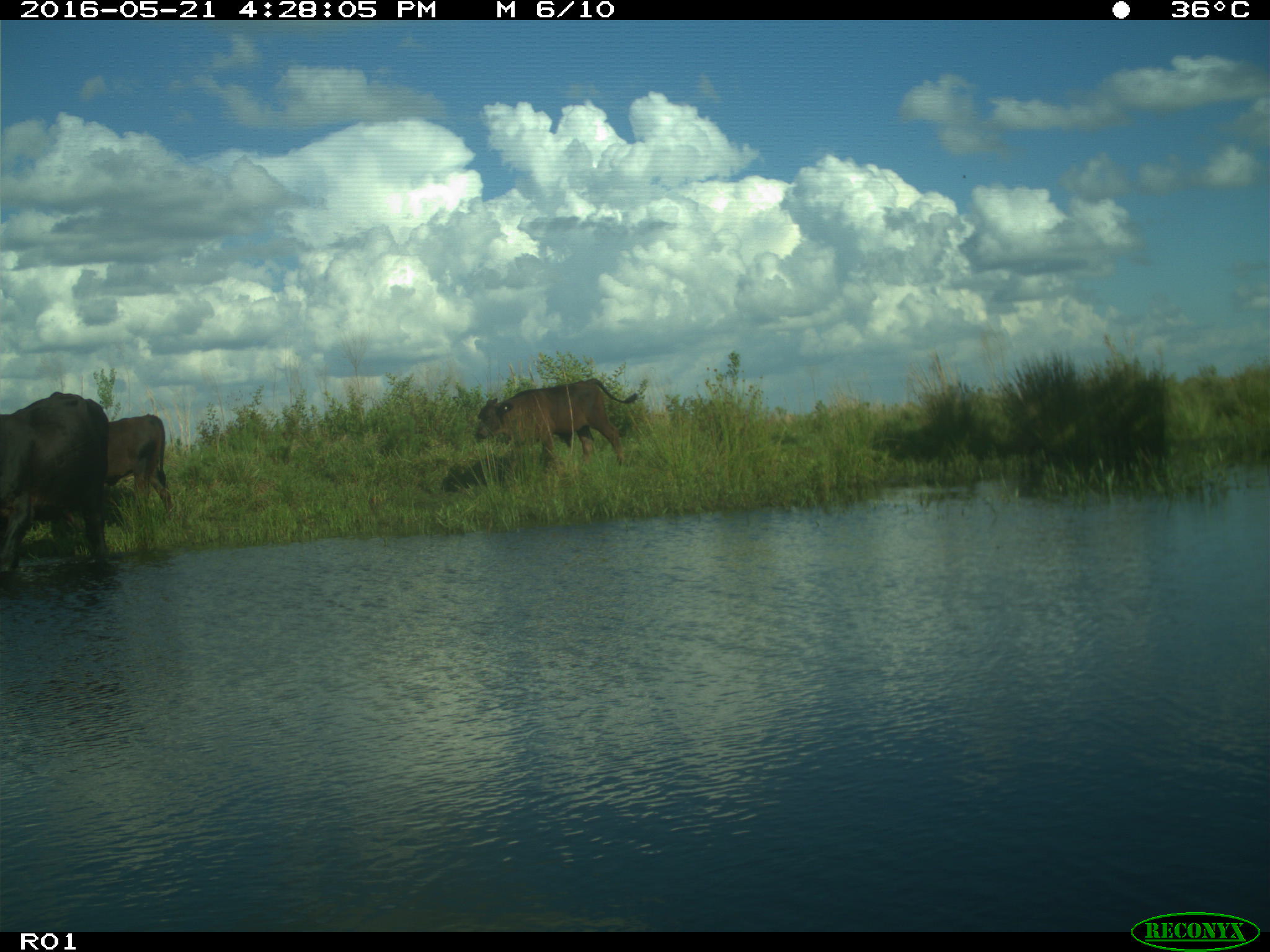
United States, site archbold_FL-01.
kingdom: Animalia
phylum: Chordata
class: Mammalia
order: Artiodactyla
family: Bovidae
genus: Bos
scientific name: Bos taurus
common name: domestic cow